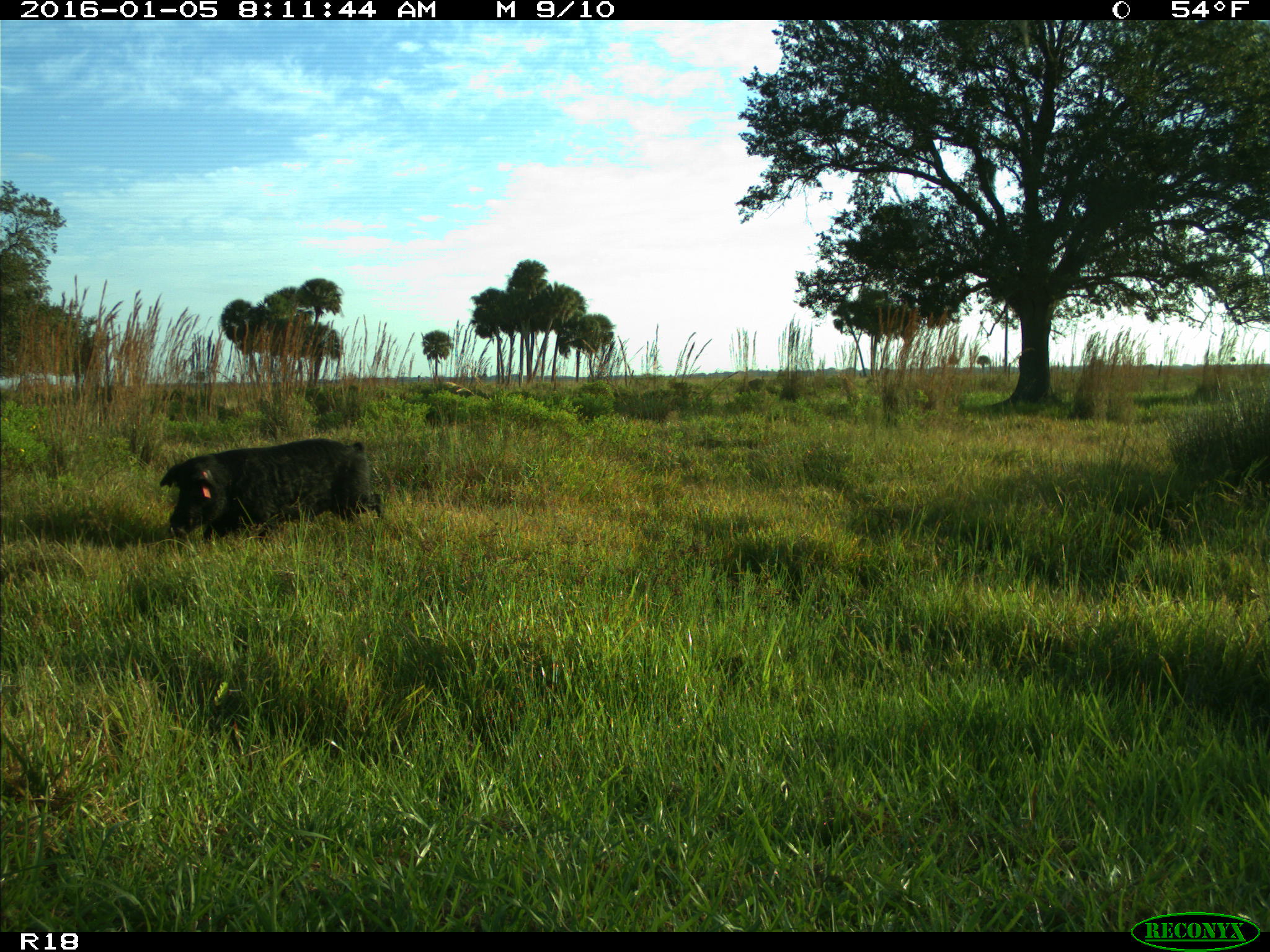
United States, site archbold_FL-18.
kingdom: Animalia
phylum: Chordata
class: Mammalia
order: Artiodactyla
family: Suidae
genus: Sus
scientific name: Sus scrofa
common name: wild boar